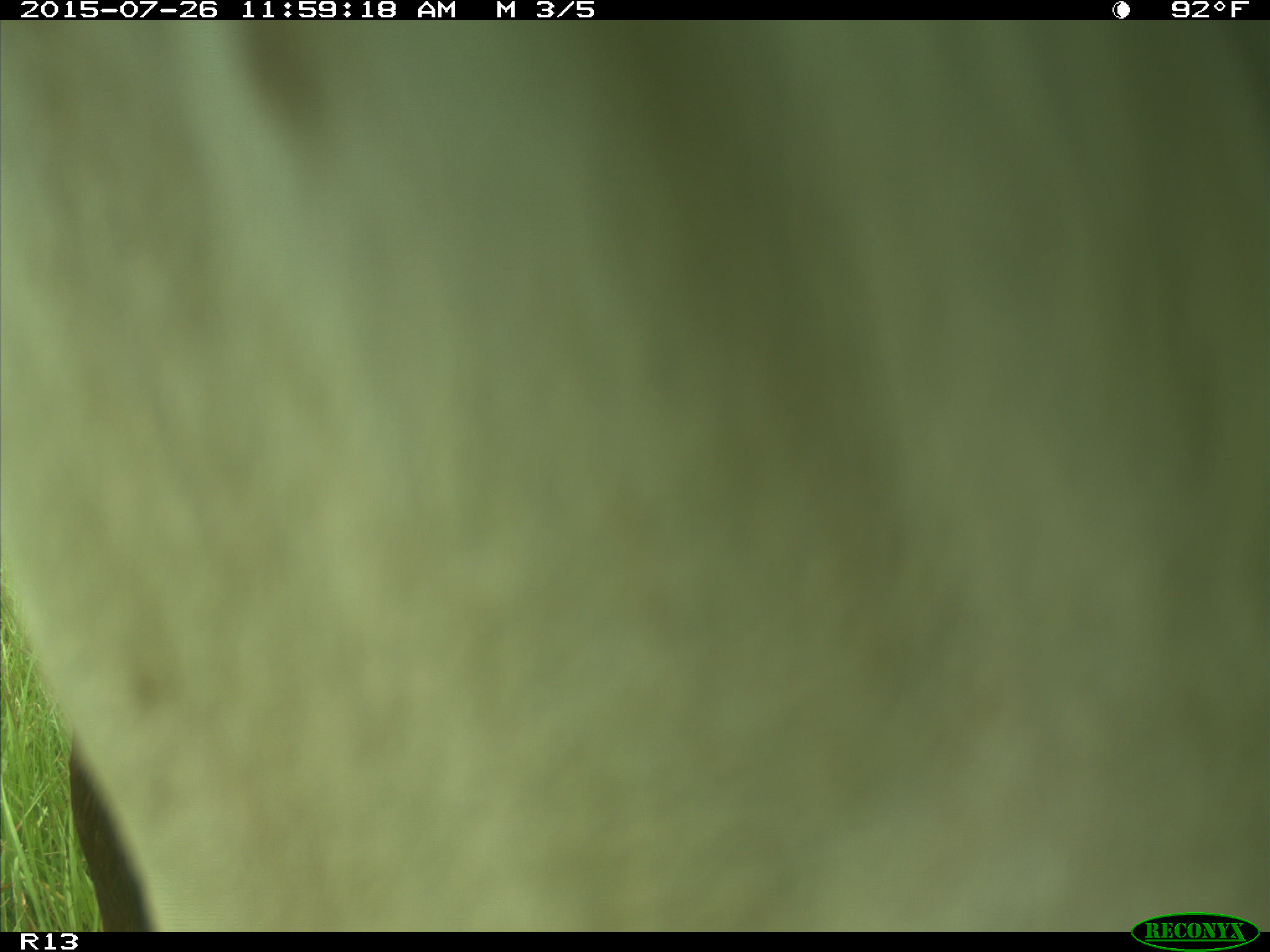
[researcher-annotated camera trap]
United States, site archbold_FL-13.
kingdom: Animalia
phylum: Chordata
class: Mammalia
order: Artiodactyla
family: Bovidae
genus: Bos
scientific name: Bos taurus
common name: domestic cow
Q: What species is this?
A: Bos taurus (domestic cow).